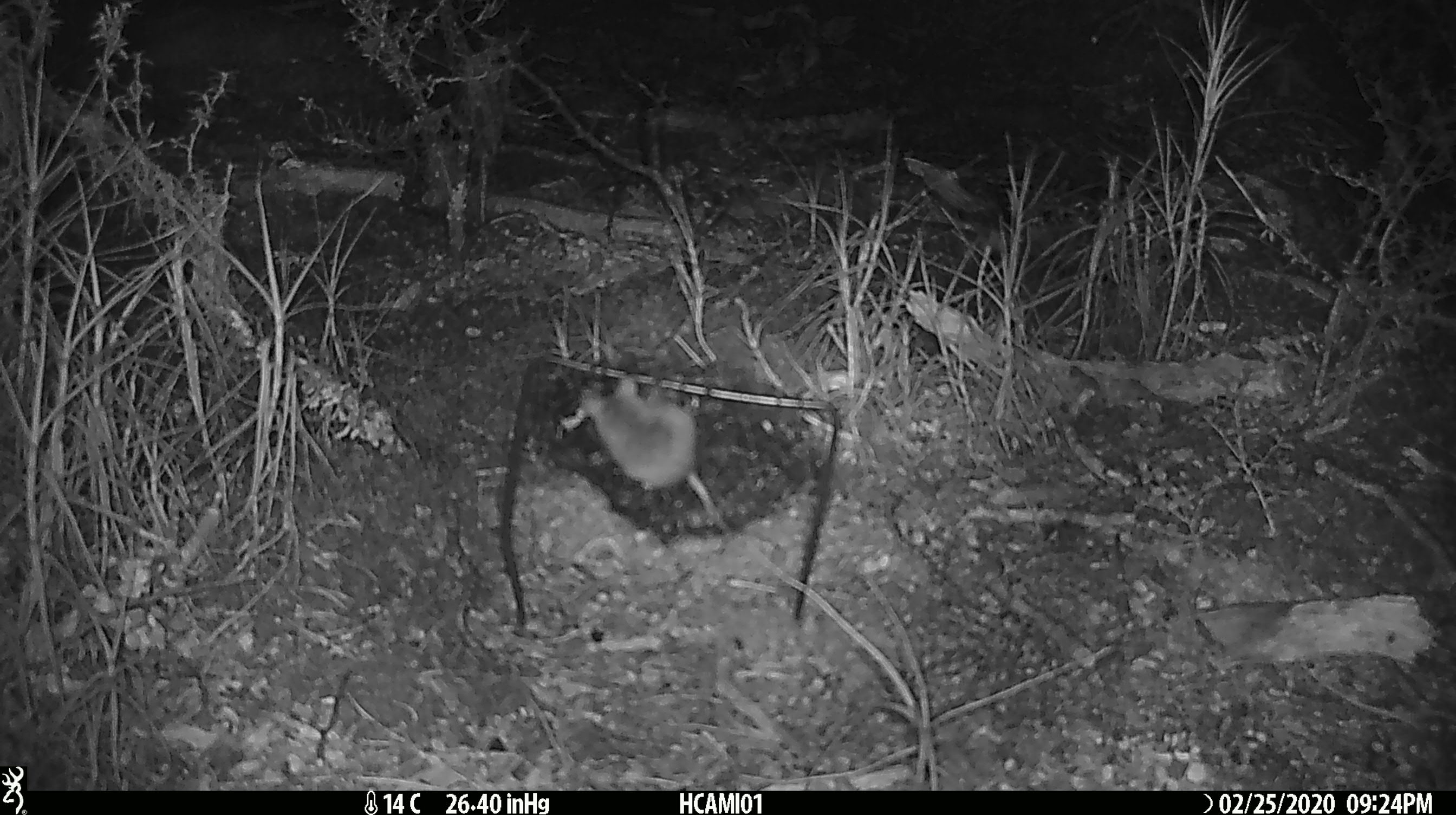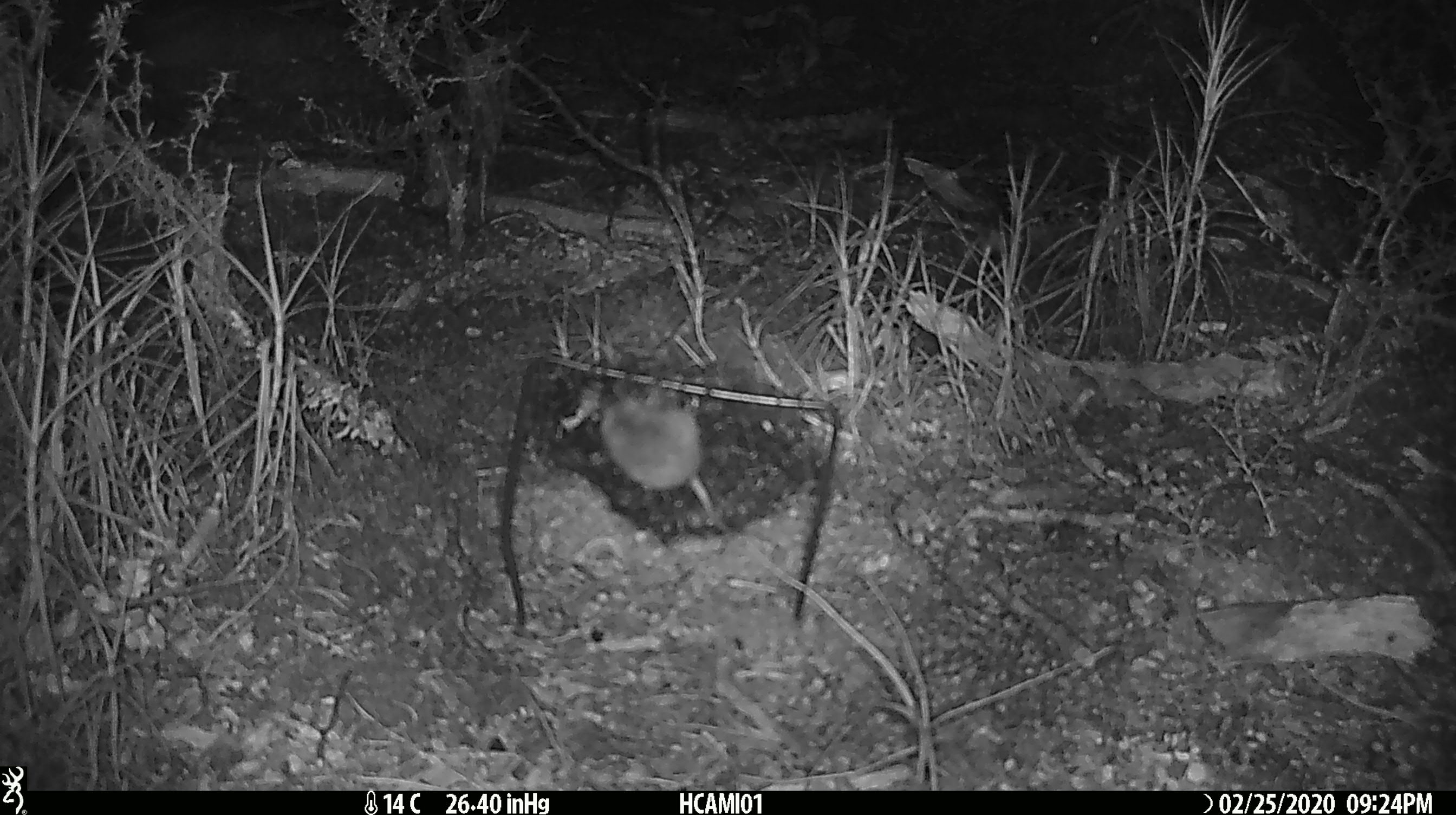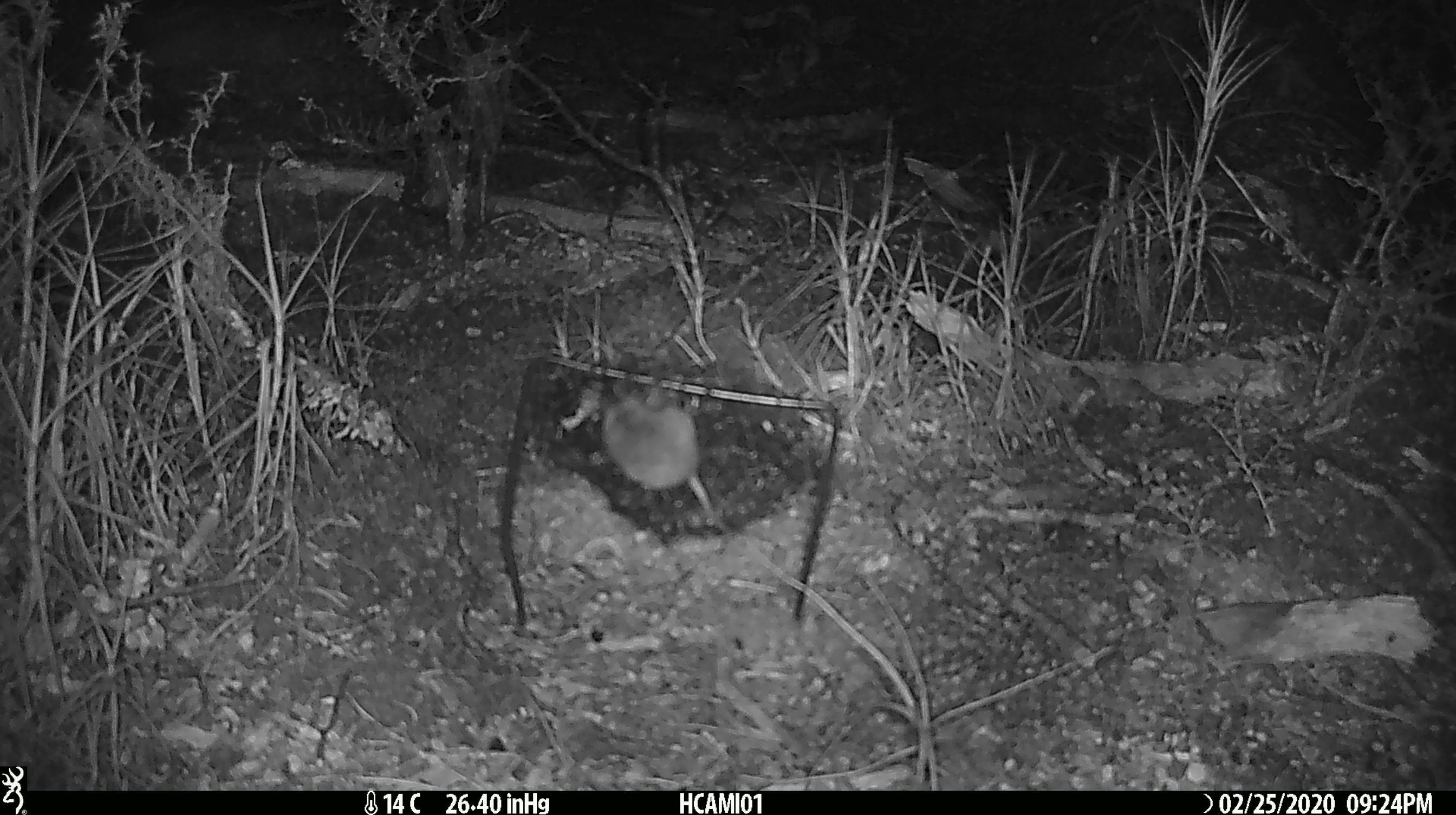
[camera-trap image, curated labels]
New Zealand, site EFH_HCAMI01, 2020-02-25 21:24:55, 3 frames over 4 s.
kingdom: Animalia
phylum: Chordata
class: Mammalia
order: Rodentia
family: Muridae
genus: Mus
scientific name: Mus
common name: mouse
Mouse (Mus).